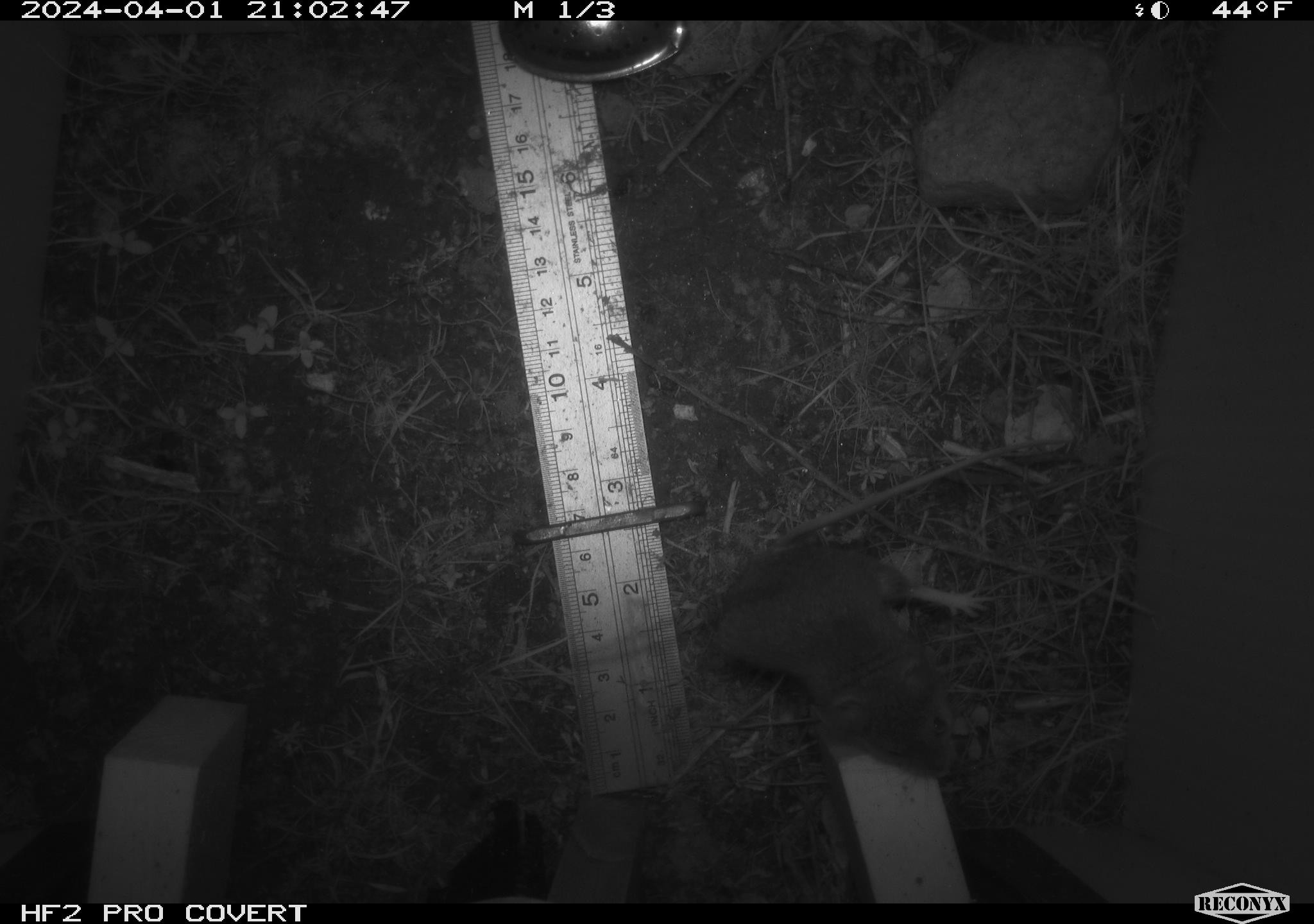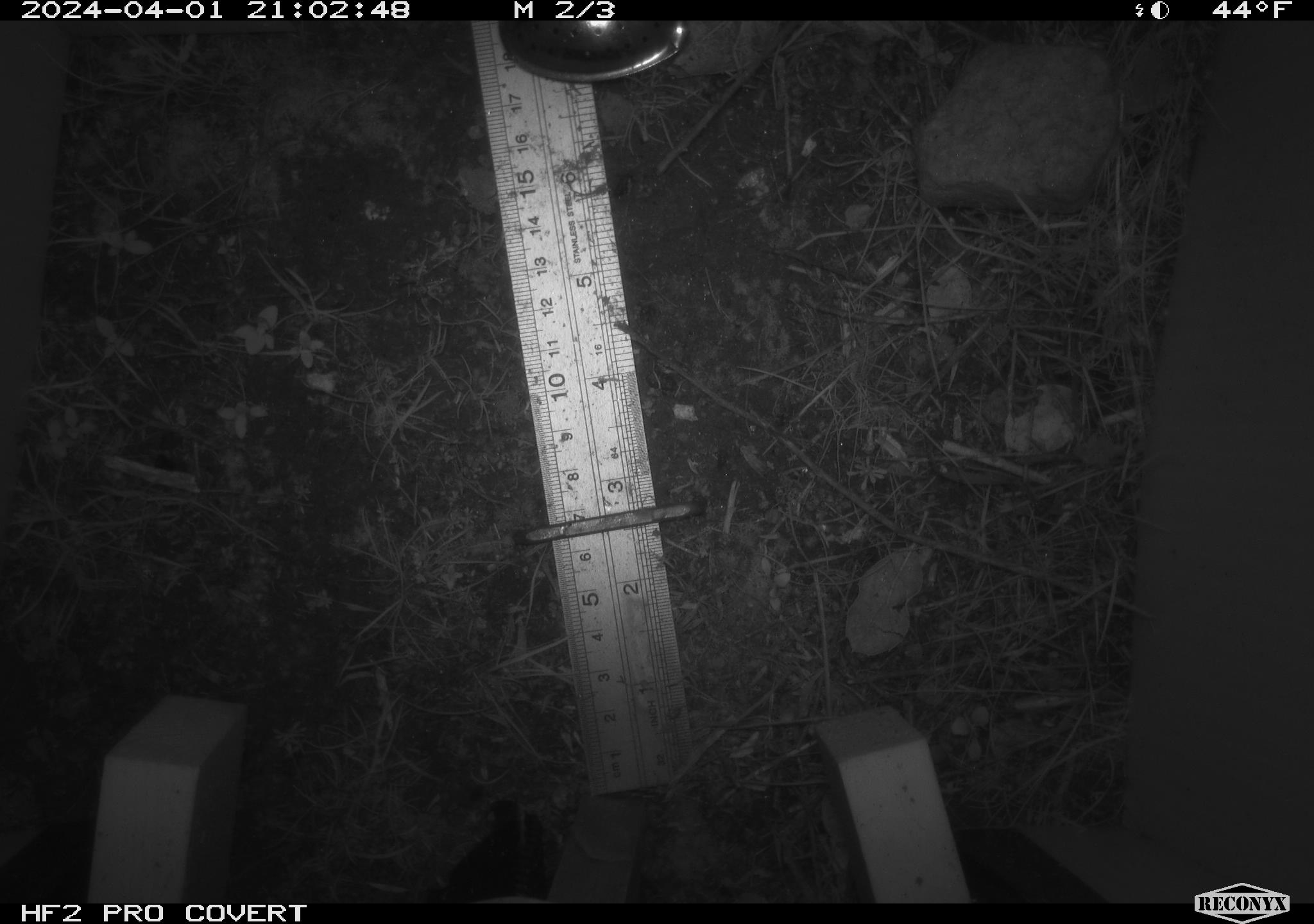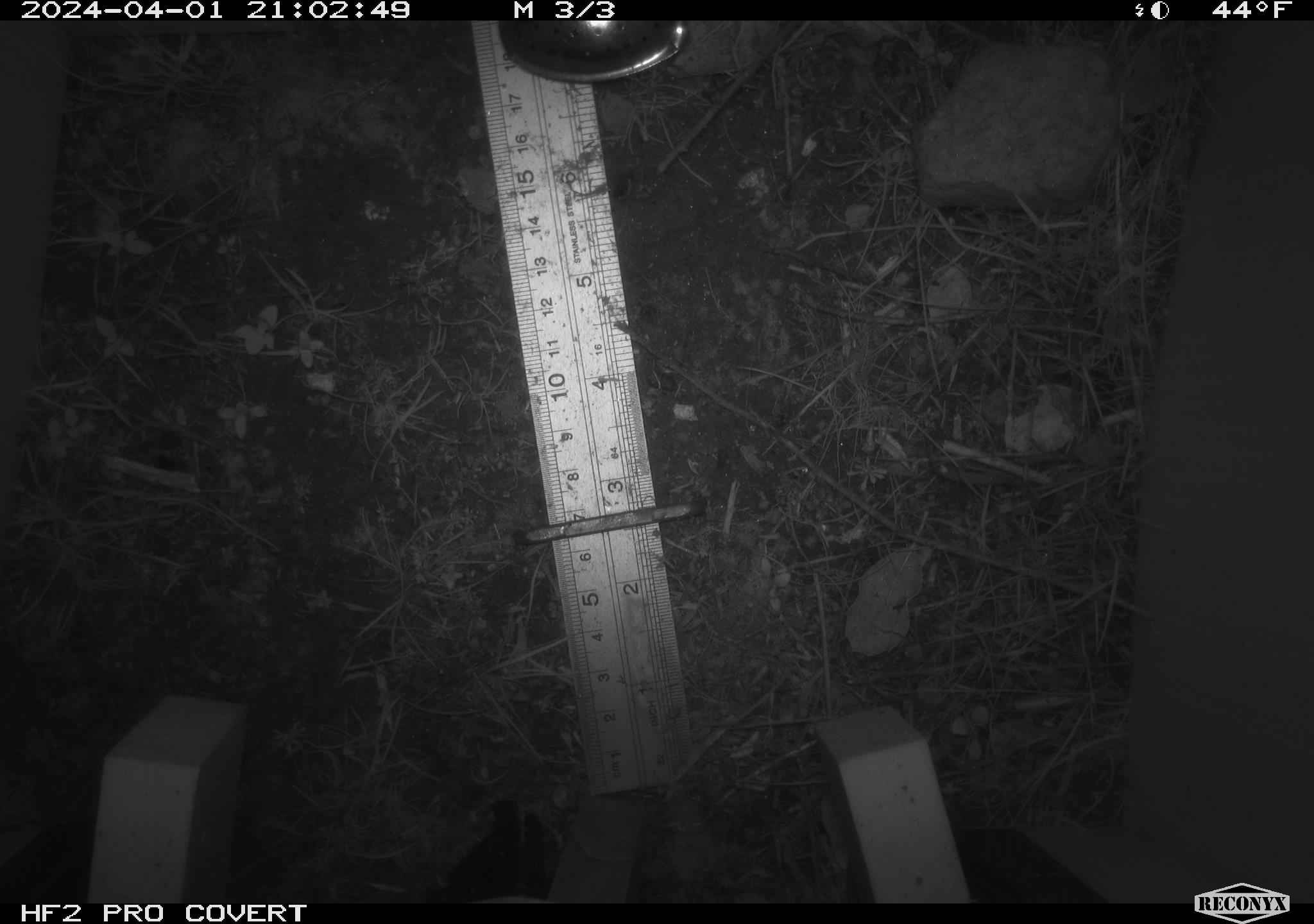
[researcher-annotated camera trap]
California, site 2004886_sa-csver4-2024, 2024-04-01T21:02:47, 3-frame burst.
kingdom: Animalia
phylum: Chordata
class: Mammalia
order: Rodentia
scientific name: Rodentia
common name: mouse species